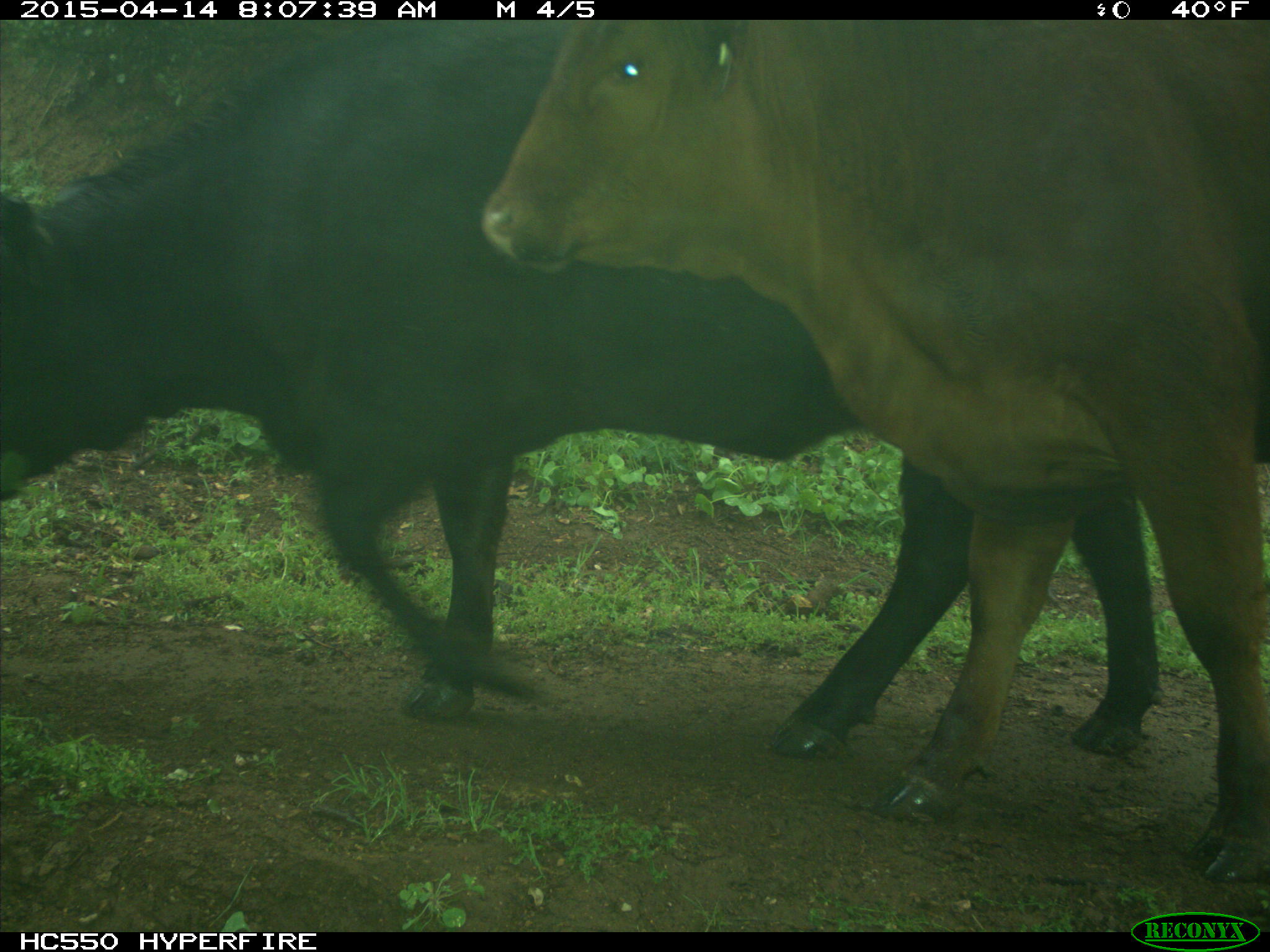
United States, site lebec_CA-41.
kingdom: Animalia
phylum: Chordata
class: Mammalia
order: Artiodactyla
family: Bovidae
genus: Bos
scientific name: Bos taurus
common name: domestic cow